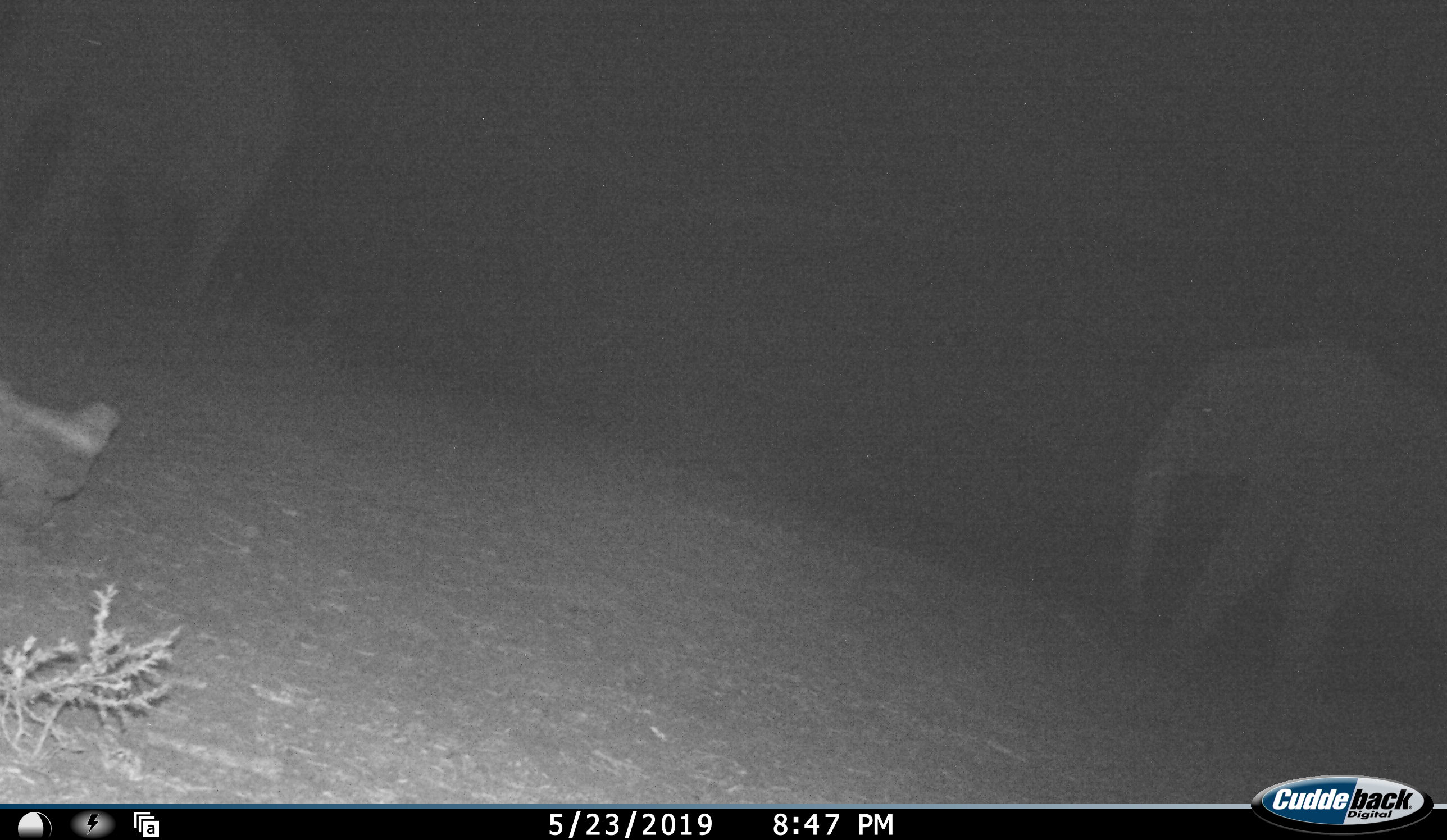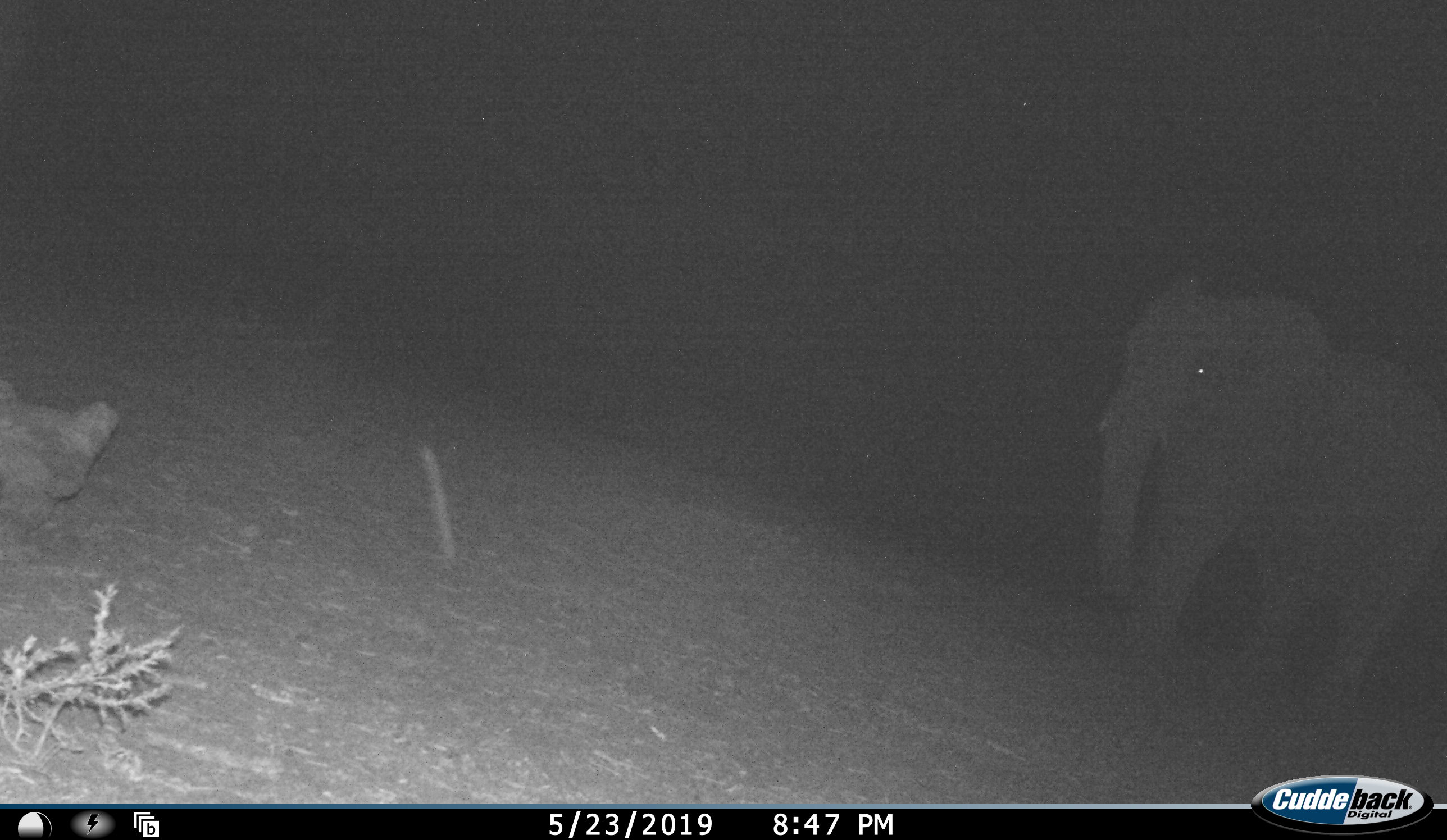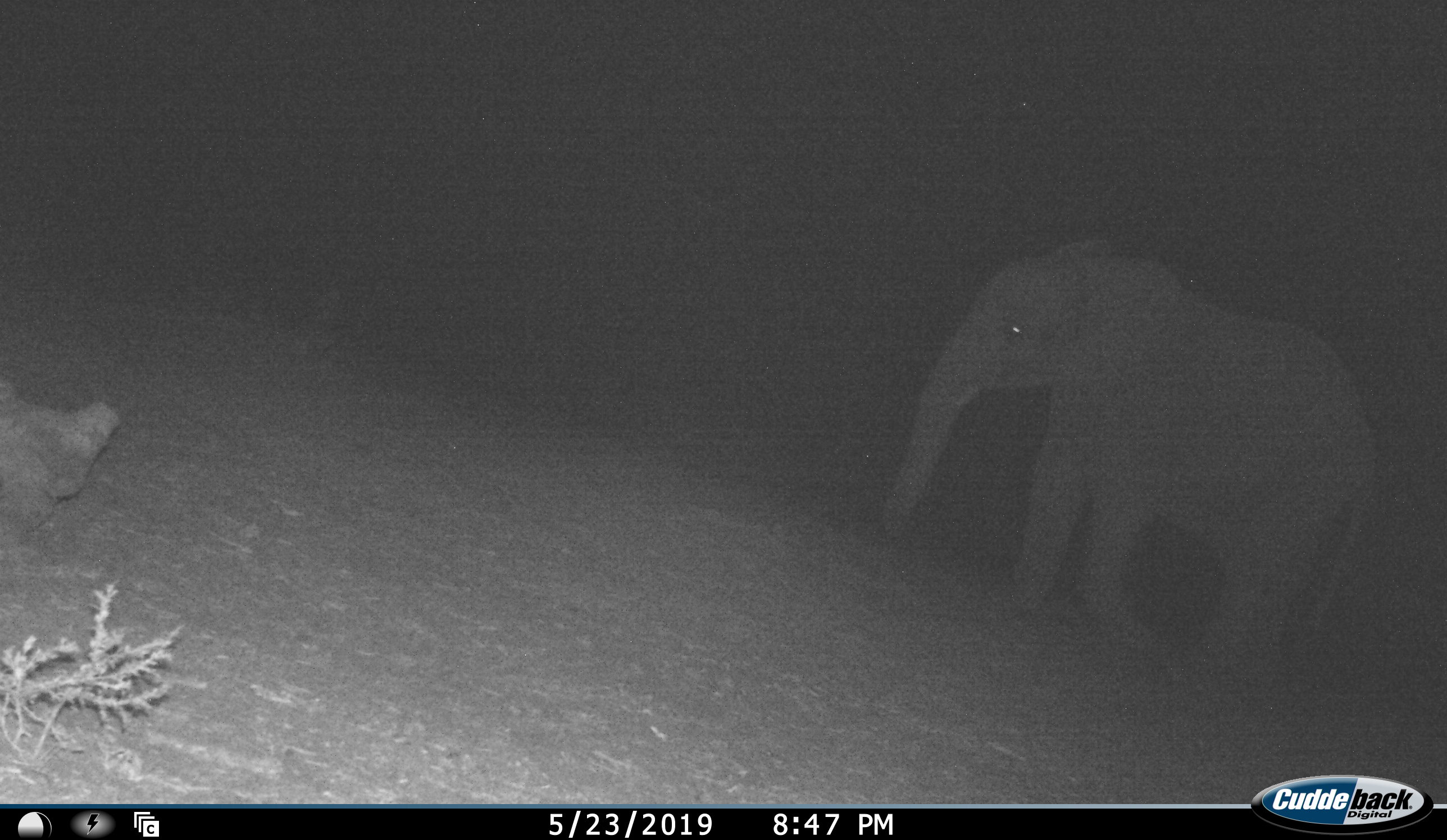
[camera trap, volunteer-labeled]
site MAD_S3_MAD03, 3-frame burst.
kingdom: Animalia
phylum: Chordata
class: Mammalia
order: Proboscidea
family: Elephantidae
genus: Loxodonta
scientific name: Loxodonta africana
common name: african bush elephant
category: elephant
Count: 2.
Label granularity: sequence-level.